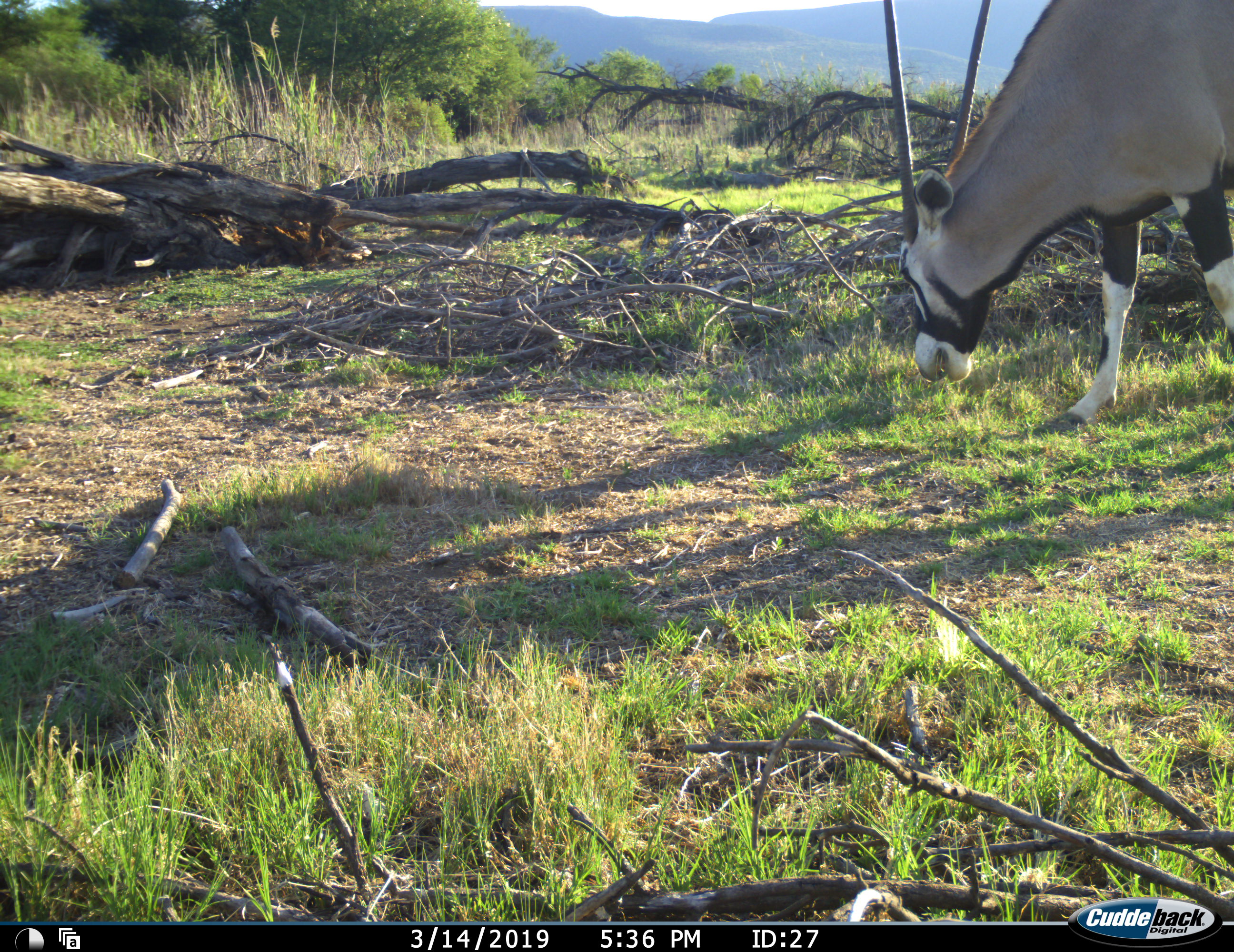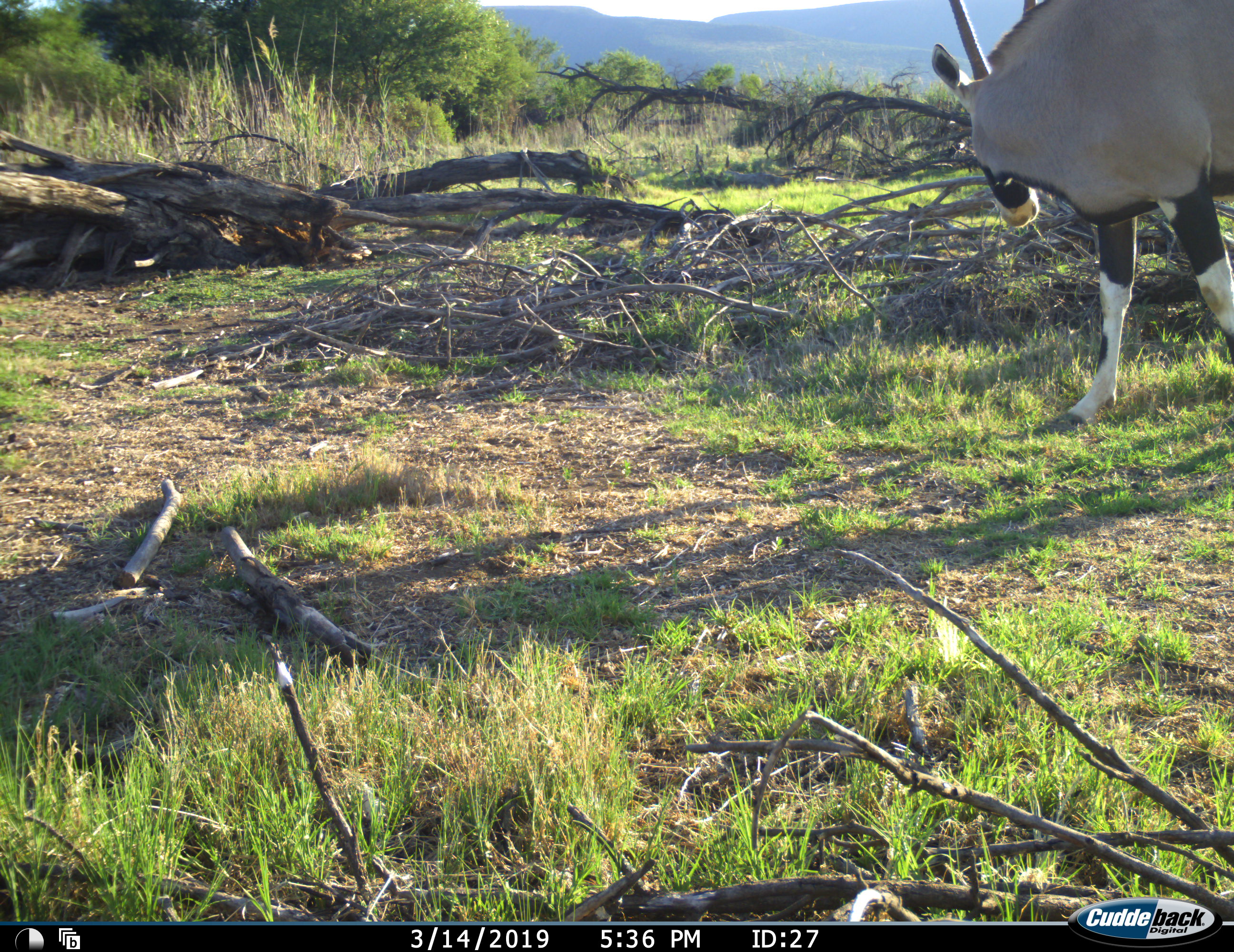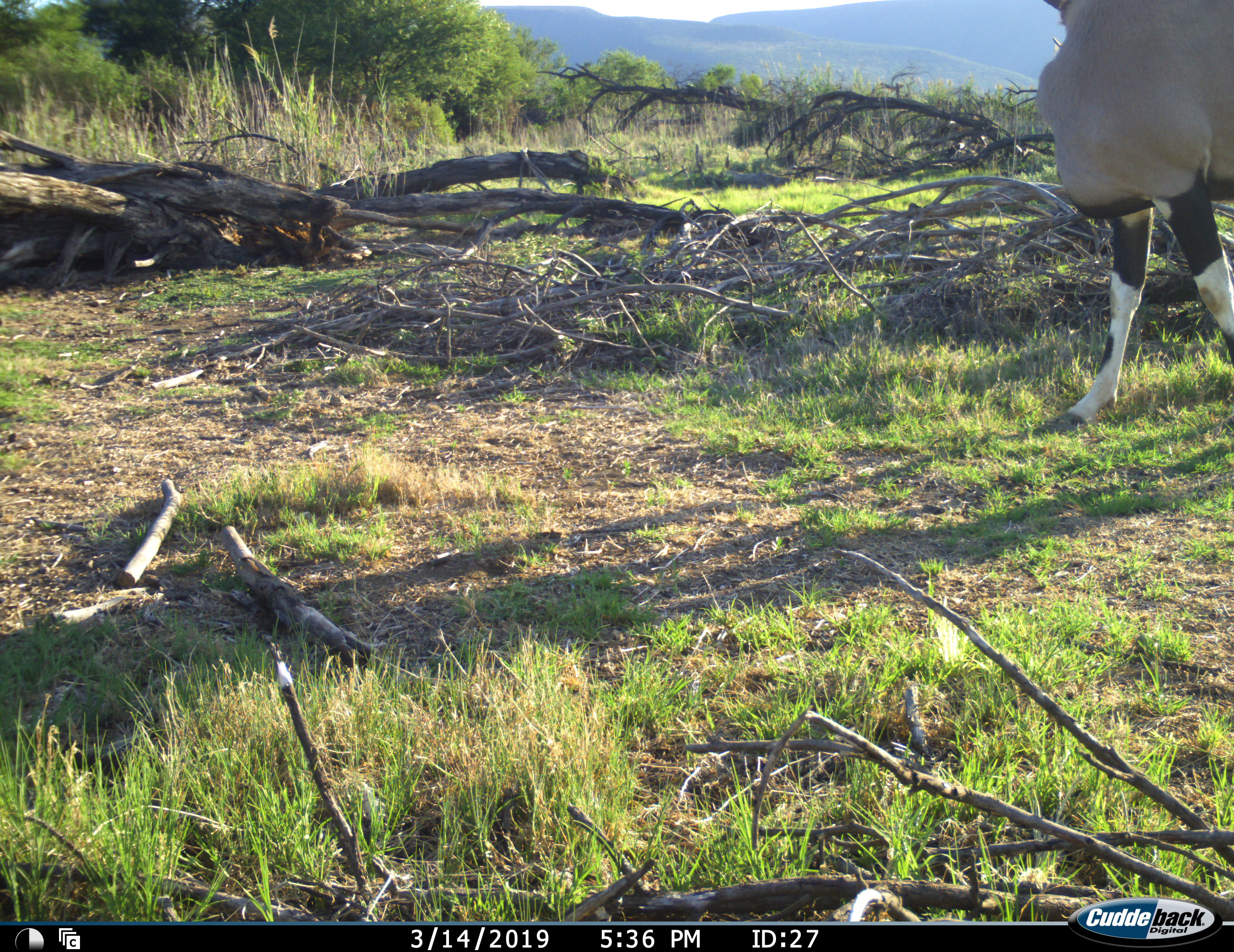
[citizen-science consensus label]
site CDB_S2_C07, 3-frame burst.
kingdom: Animalia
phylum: Chordata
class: Mammalia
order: Artiodactyla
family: Bovidae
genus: Oryx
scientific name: Oryx gazella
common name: gemsbok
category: oryx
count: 1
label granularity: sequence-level